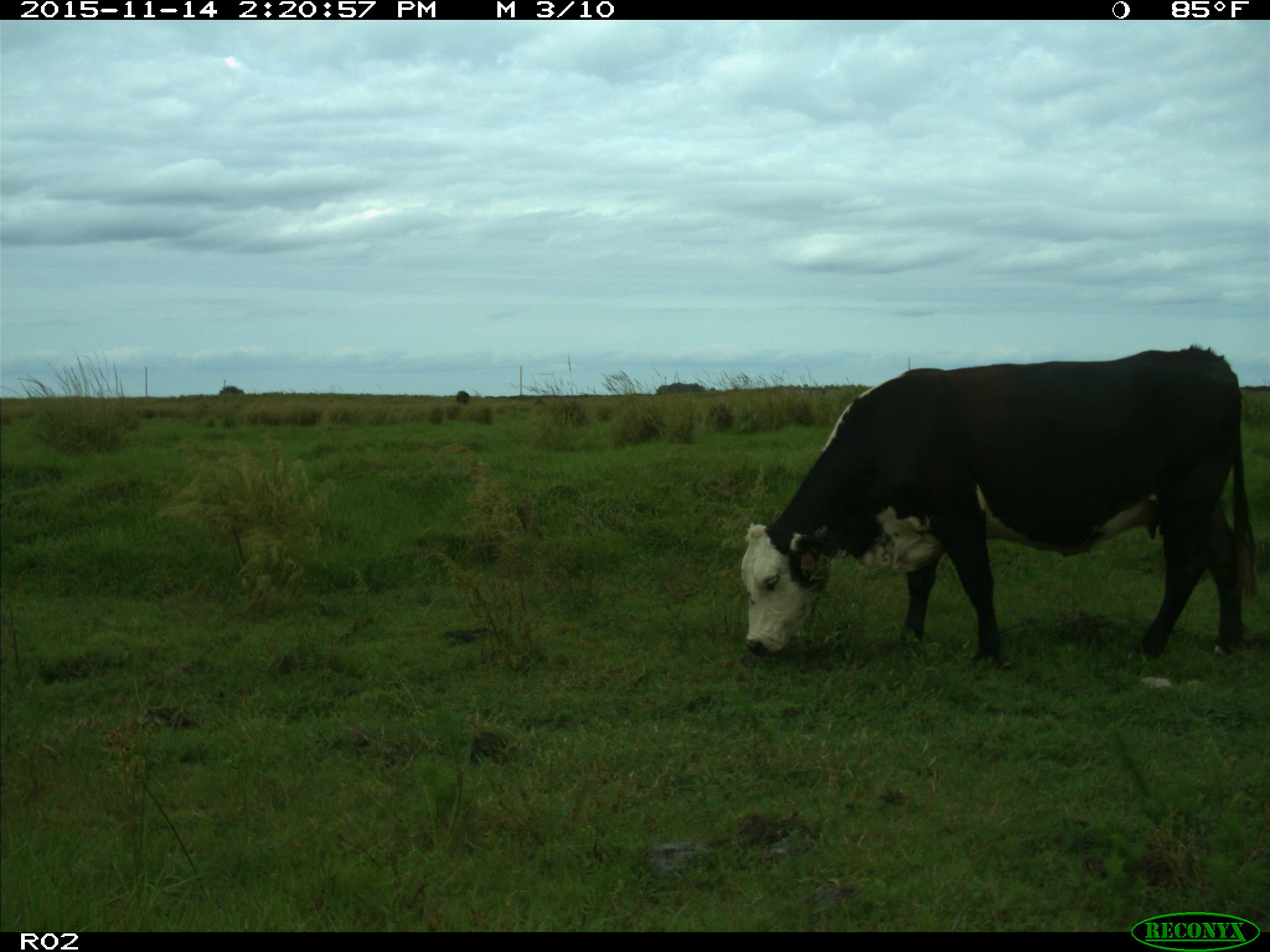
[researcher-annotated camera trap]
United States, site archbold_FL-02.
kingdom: Animalia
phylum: Chordata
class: Mammalia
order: Artiodactyla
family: Bovidae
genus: Bos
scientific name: Bos taurus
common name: domestic cow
Bos taurus (domestic cow).